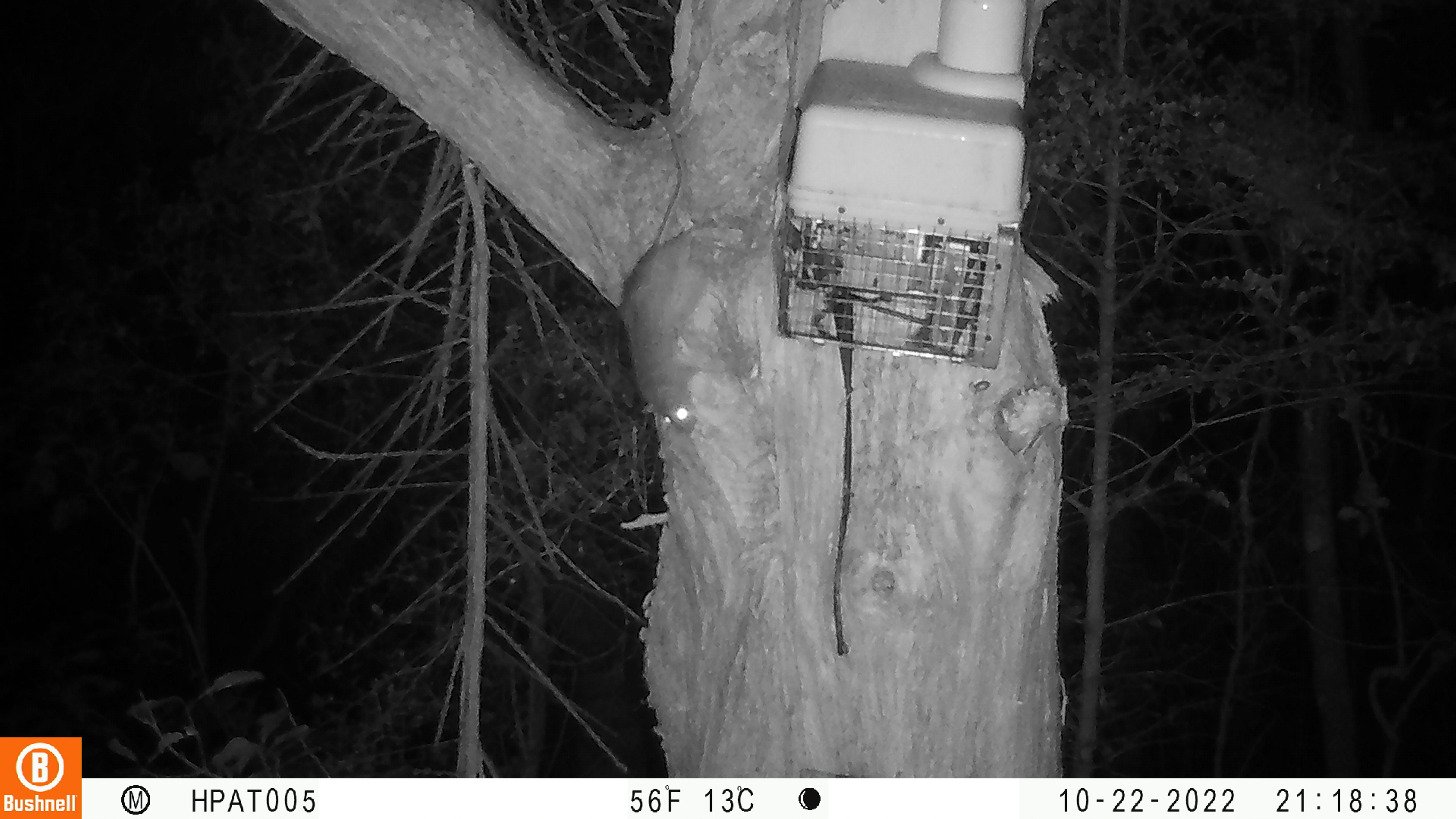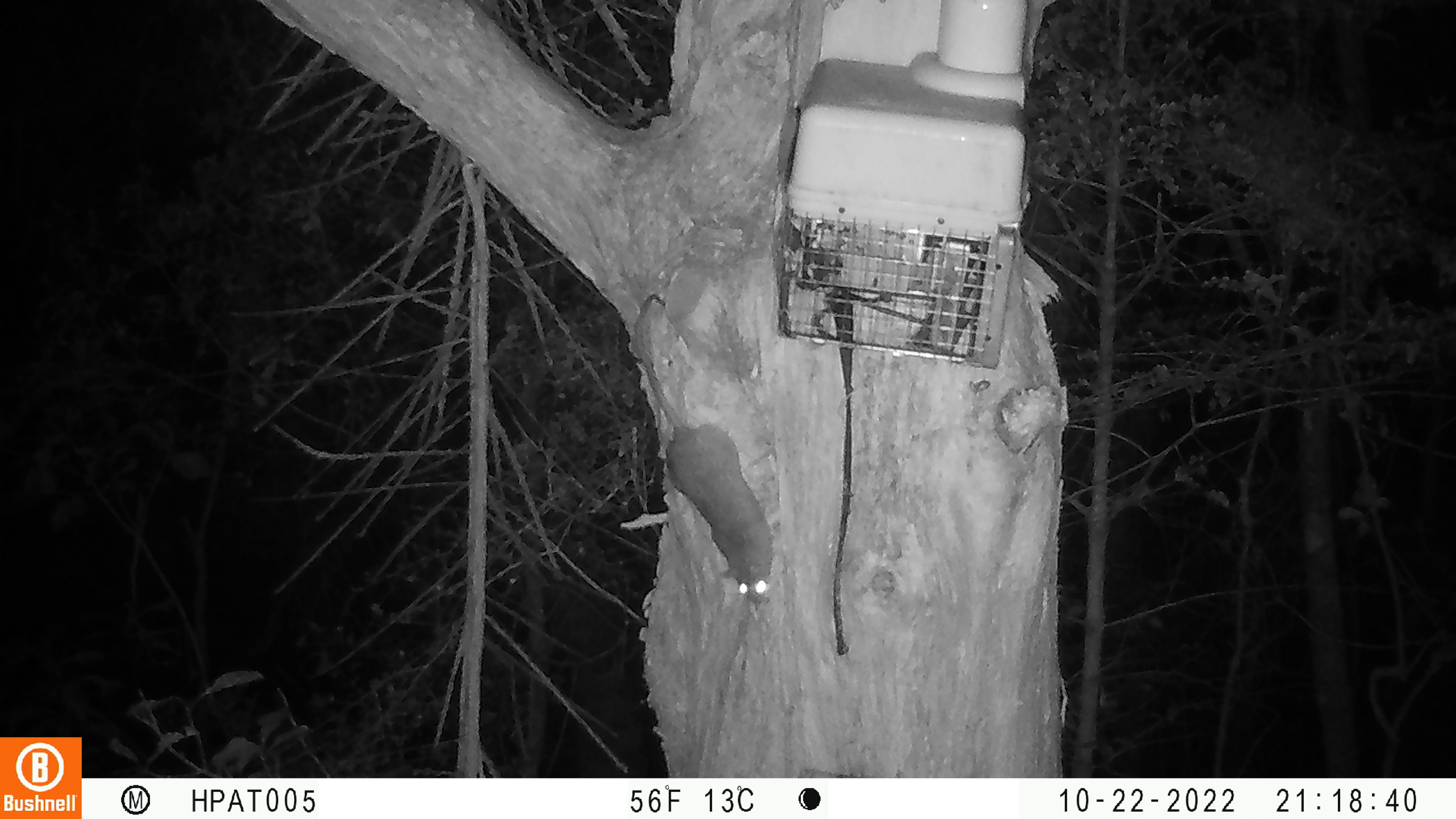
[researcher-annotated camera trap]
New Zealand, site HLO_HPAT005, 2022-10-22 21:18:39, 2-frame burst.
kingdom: Animalia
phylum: Chordata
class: Mammalia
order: Rodentia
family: Muridae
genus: Rattus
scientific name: Rattus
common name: rat